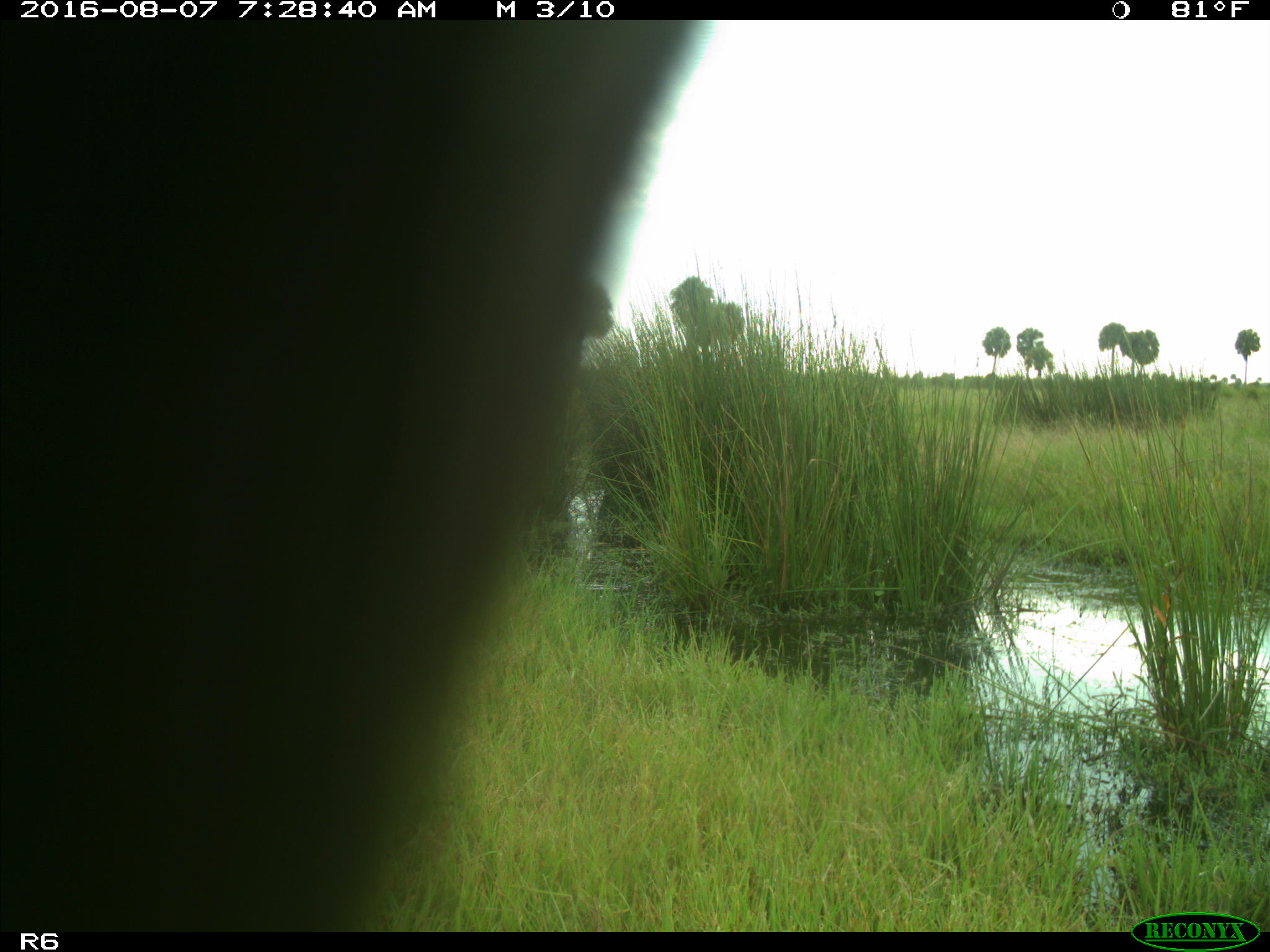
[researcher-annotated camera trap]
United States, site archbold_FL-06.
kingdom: Animalia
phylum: Chordata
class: Mammalia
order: Artiodactyla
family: Bovidae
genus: Bos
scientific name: Bos taurus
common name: domestic cow